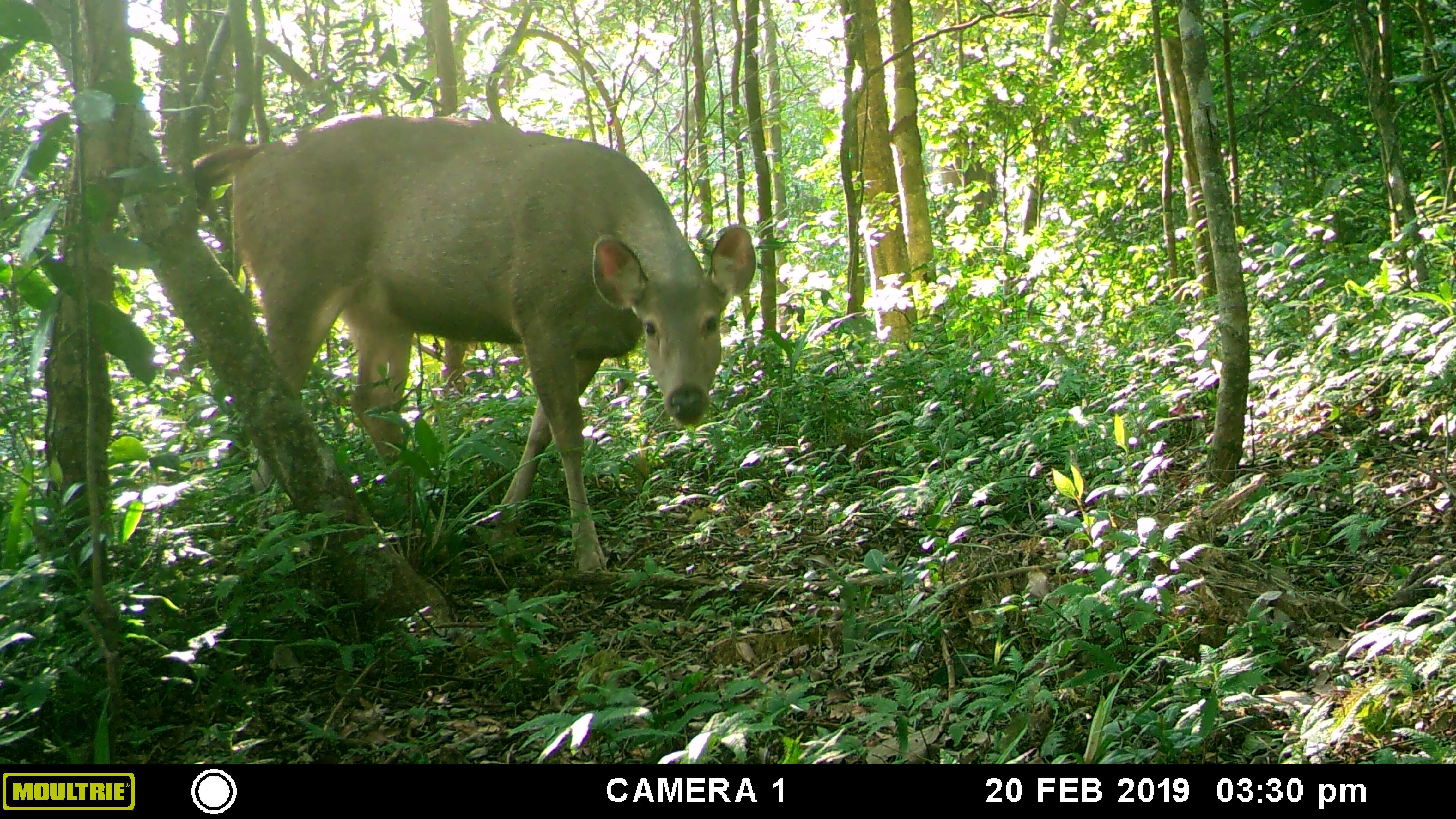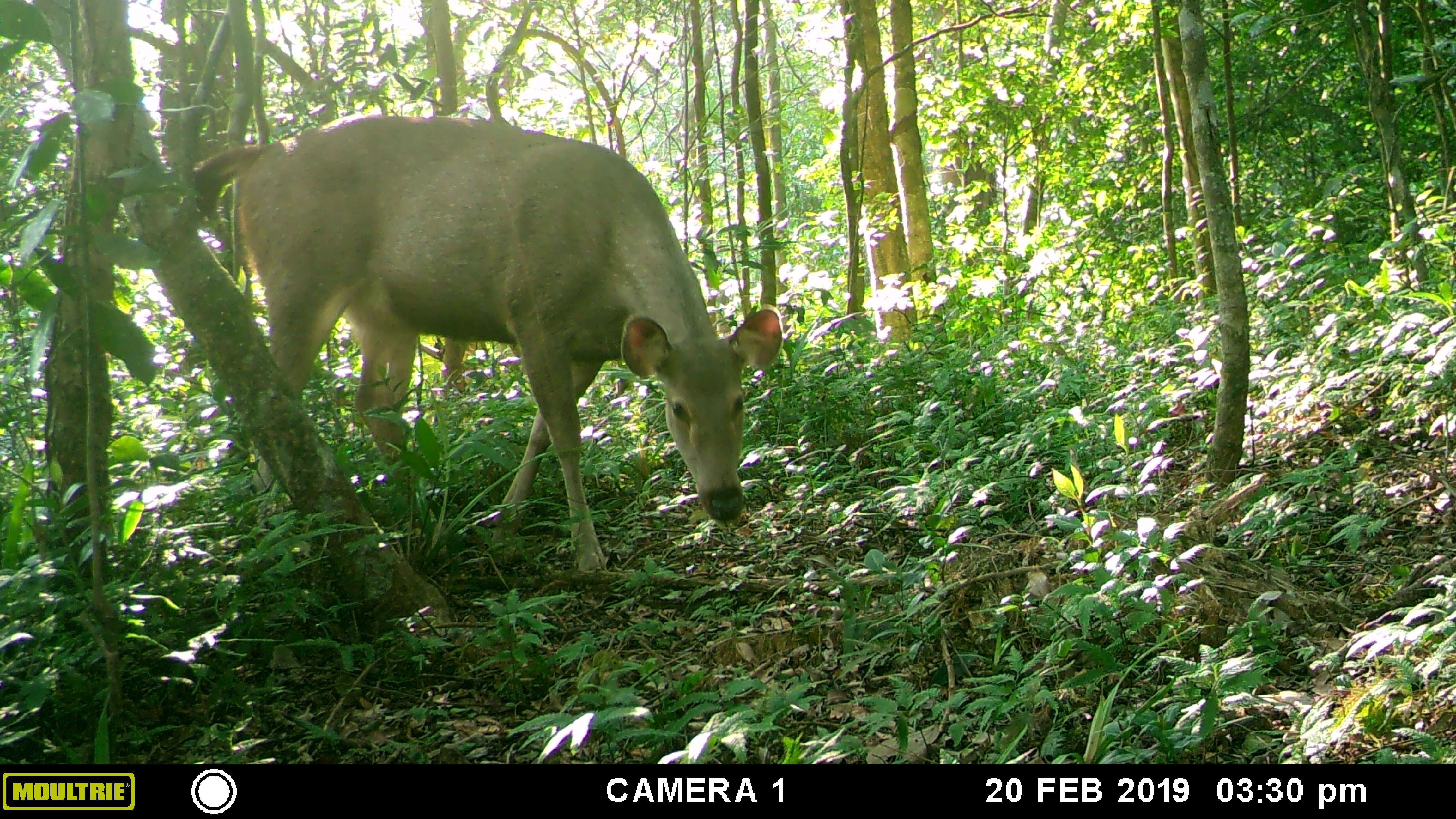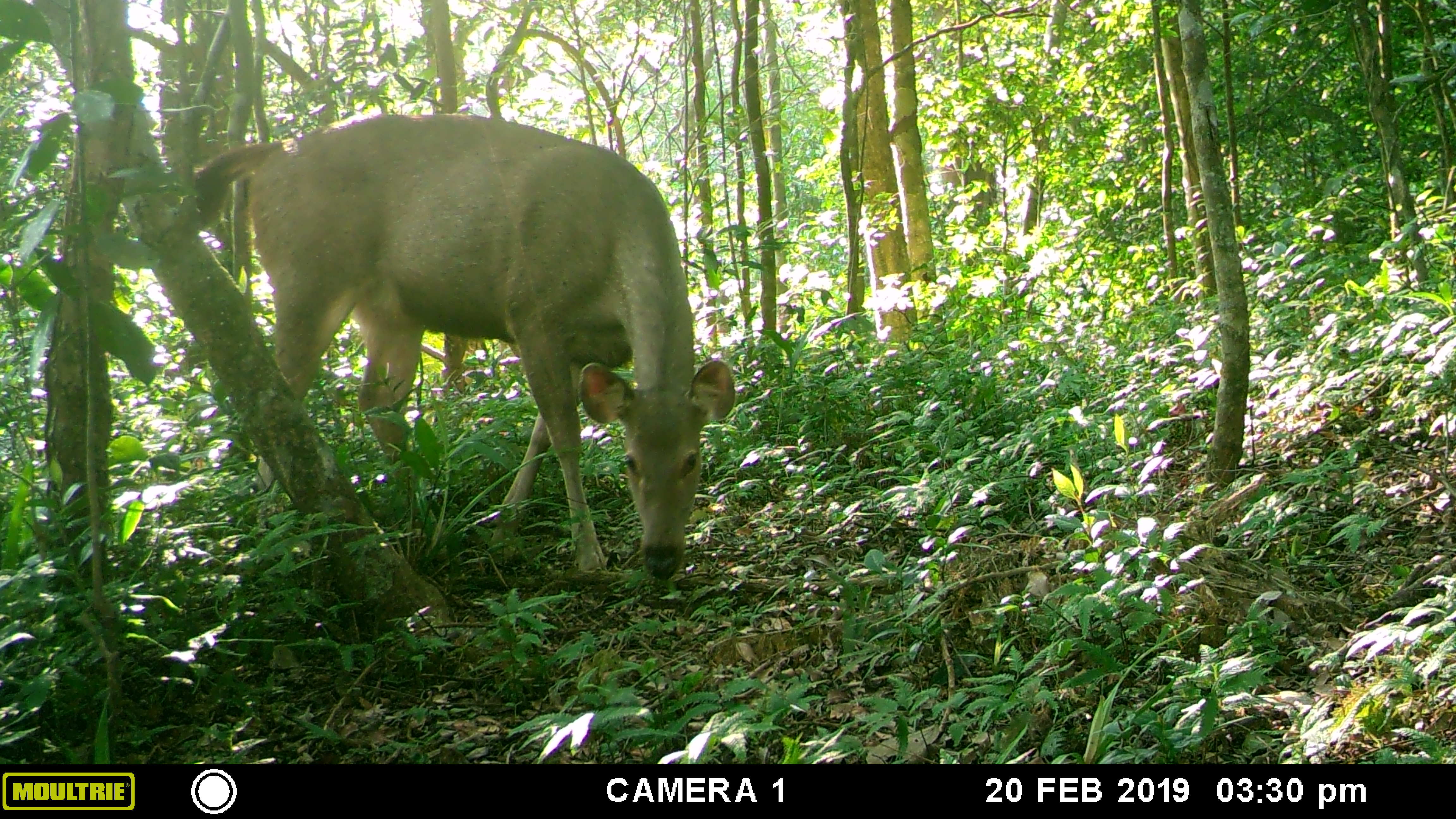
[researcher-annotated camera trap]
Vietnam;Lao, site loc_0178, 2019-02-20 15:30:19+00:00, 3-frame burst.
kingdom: Animalia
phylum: Chordata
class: Mammalia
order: Artiodactyla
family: Cervidae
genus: Rusa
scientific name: Rusa unicolor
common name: sambar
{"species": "sambar (Rusa unicolor)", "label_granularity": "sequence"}